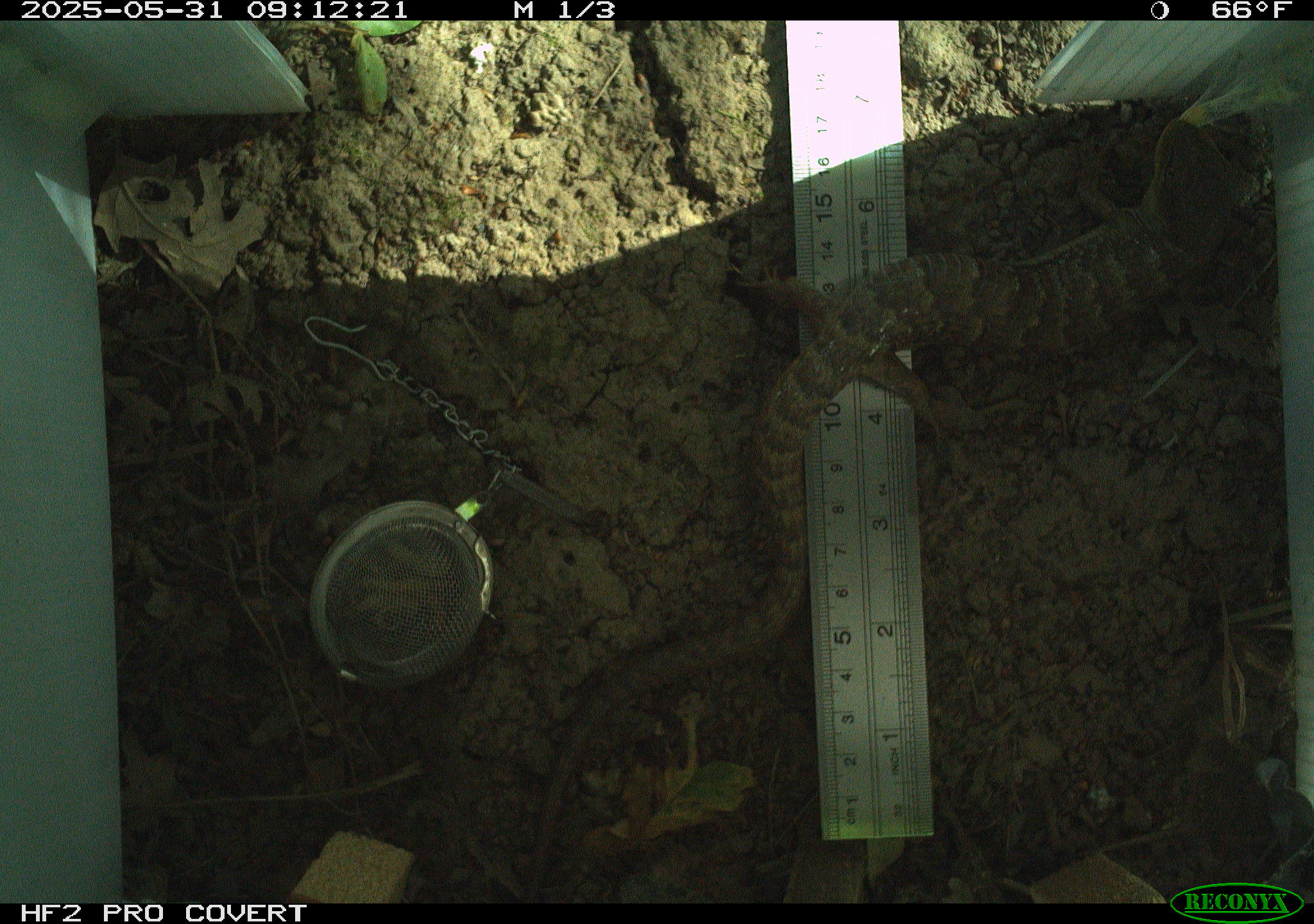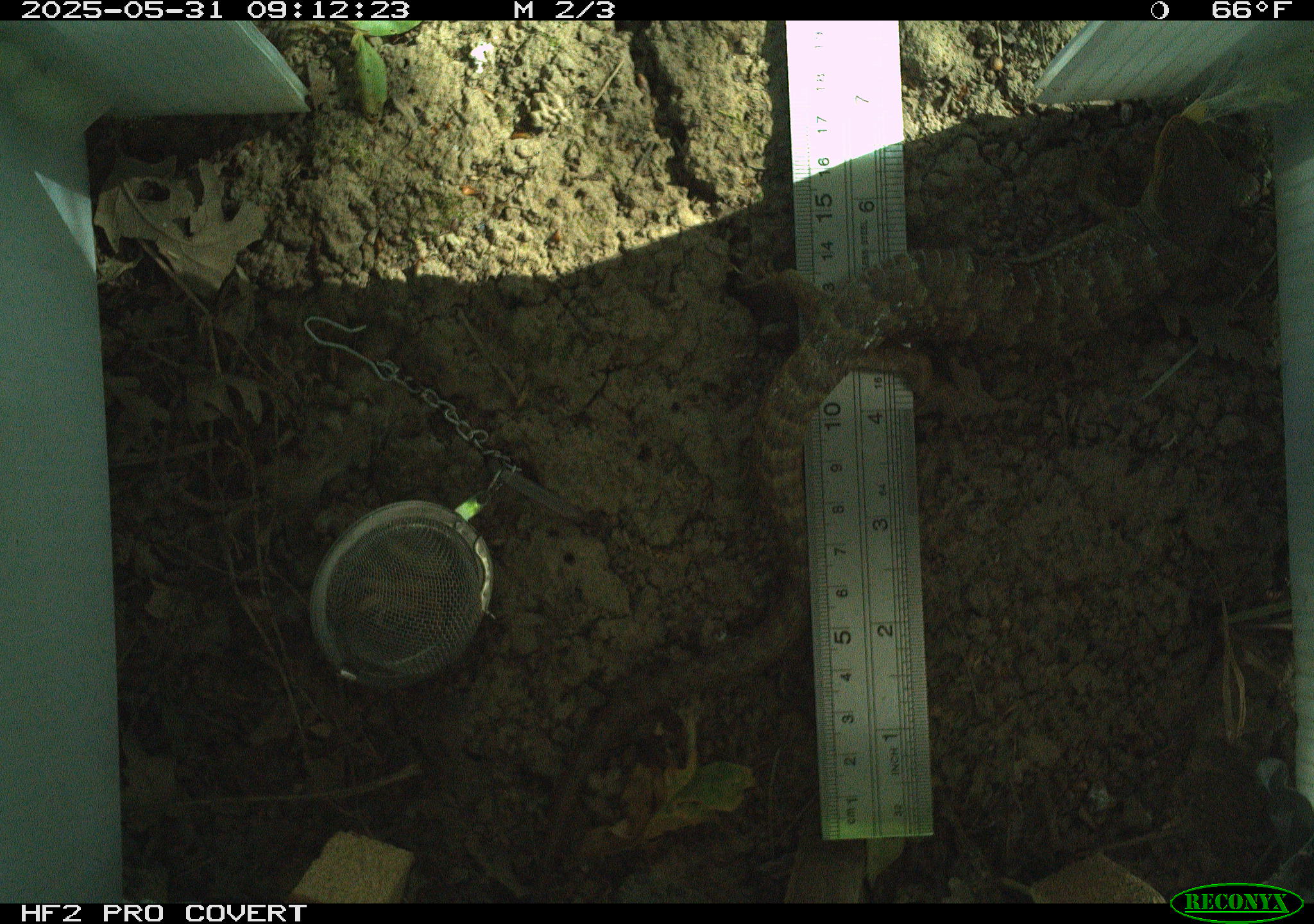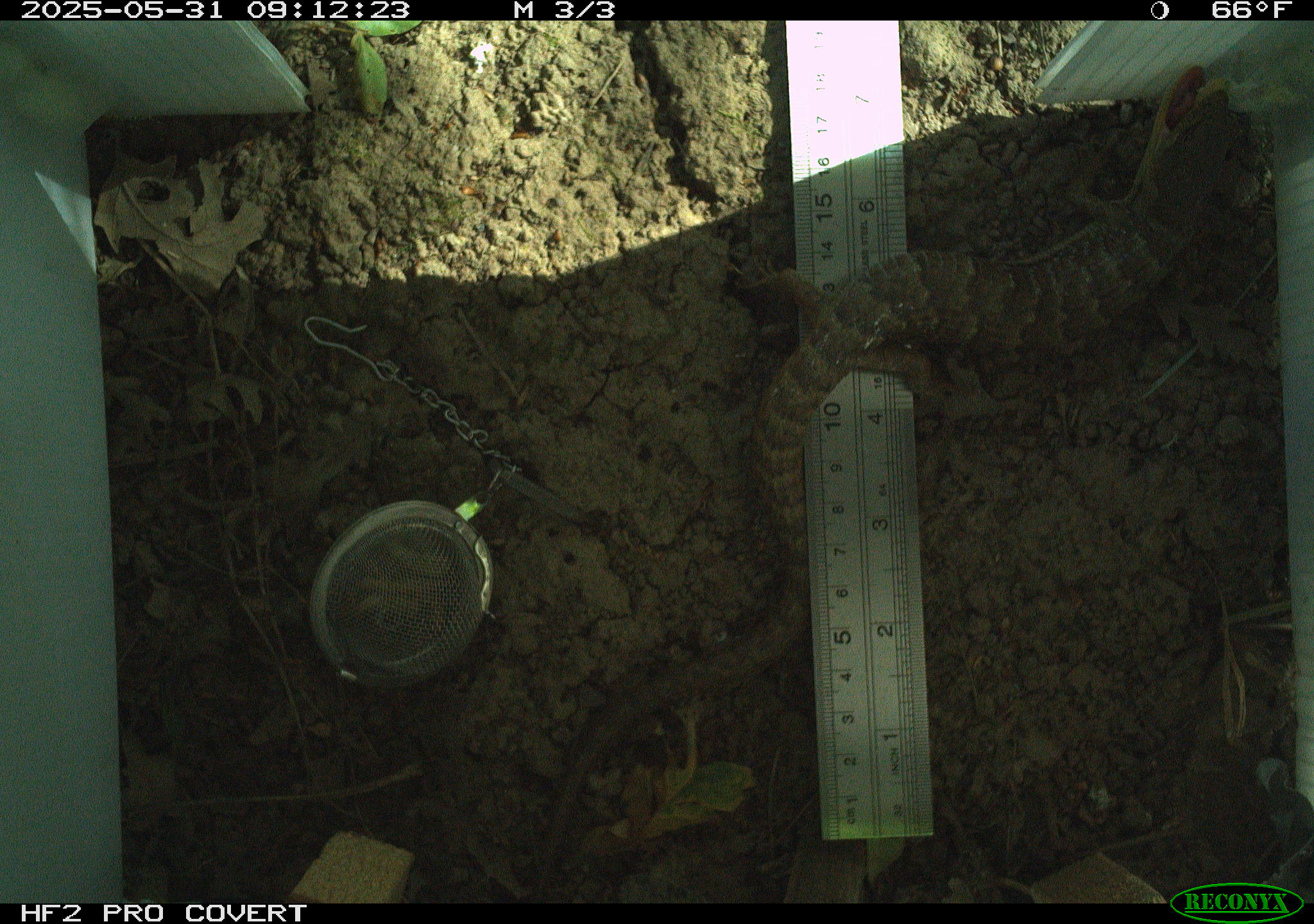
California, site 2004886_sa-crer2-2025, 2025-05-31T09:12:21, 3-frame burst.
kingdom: Animalia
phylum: Chordata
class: Reptilia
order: Squamata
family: Anguidae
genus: Elgaria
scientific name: Elgaria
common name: alligator lizards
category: elgaria species